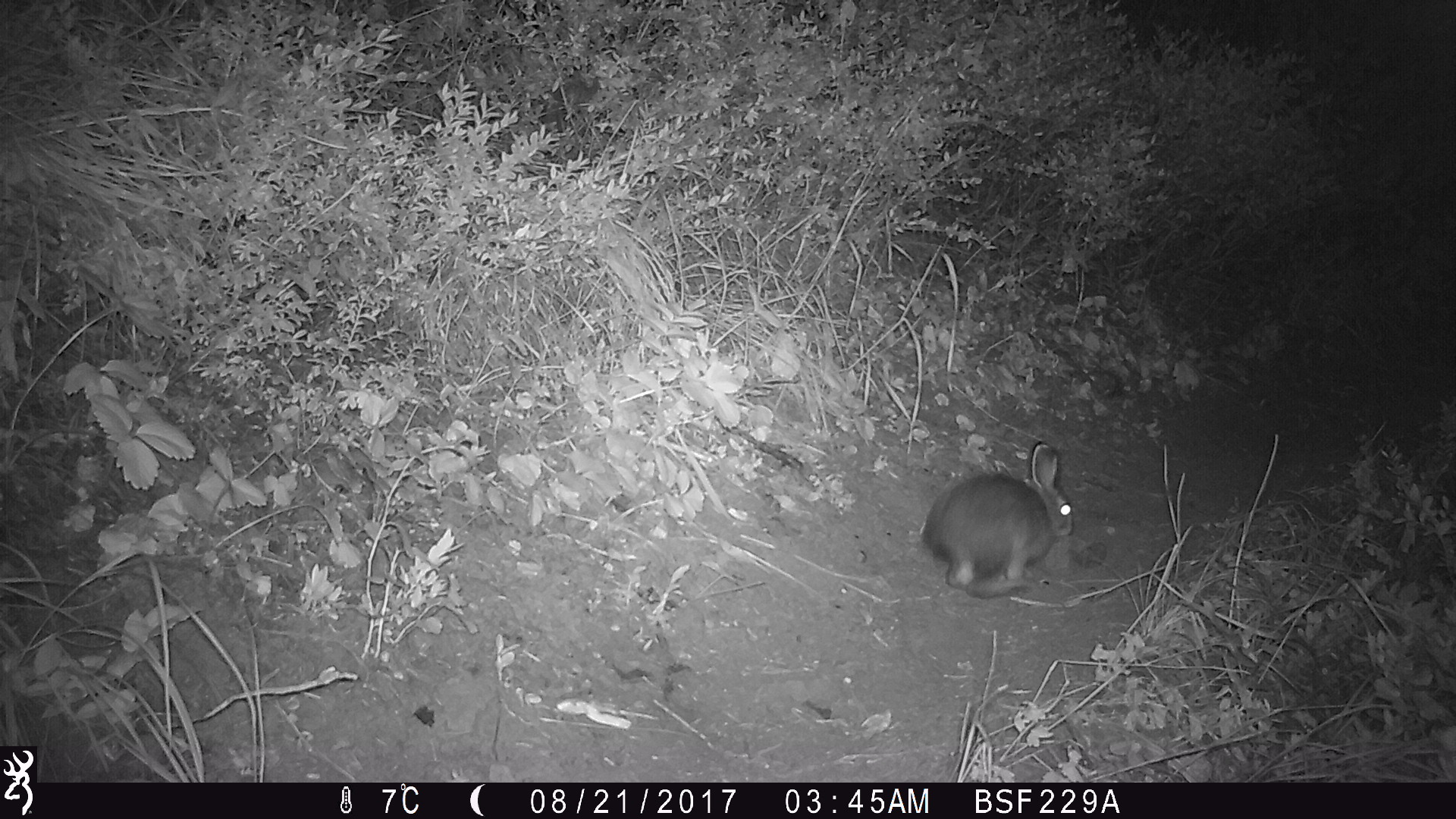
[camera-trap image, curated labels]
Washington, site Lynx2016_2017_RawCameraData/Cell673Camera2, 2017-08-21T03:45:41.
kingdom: Animalia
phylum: Chordata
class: Mammalia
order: Lagomorpha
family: Leporidae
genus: Lepus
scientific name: Lepus americanus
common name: snowshoe hare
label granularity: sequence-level